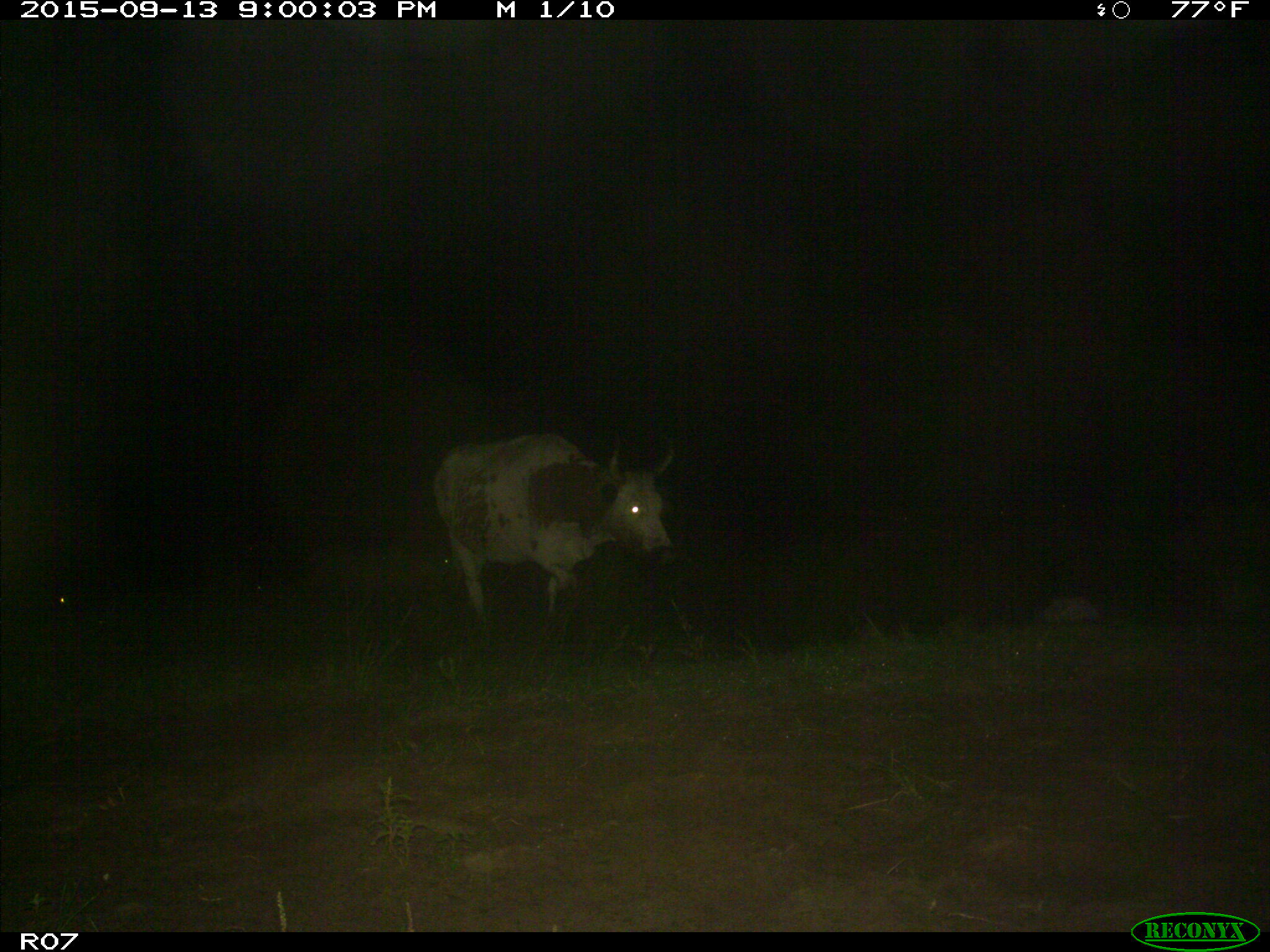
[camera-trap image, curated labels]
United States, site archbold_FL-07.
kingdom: Animalia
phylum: Chordata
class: Mammalia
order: Artiodactyla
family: Bovidae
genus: Bos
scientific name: Bos taurus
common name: domestic cow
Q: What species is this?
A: Bos taurus (domestic cow).